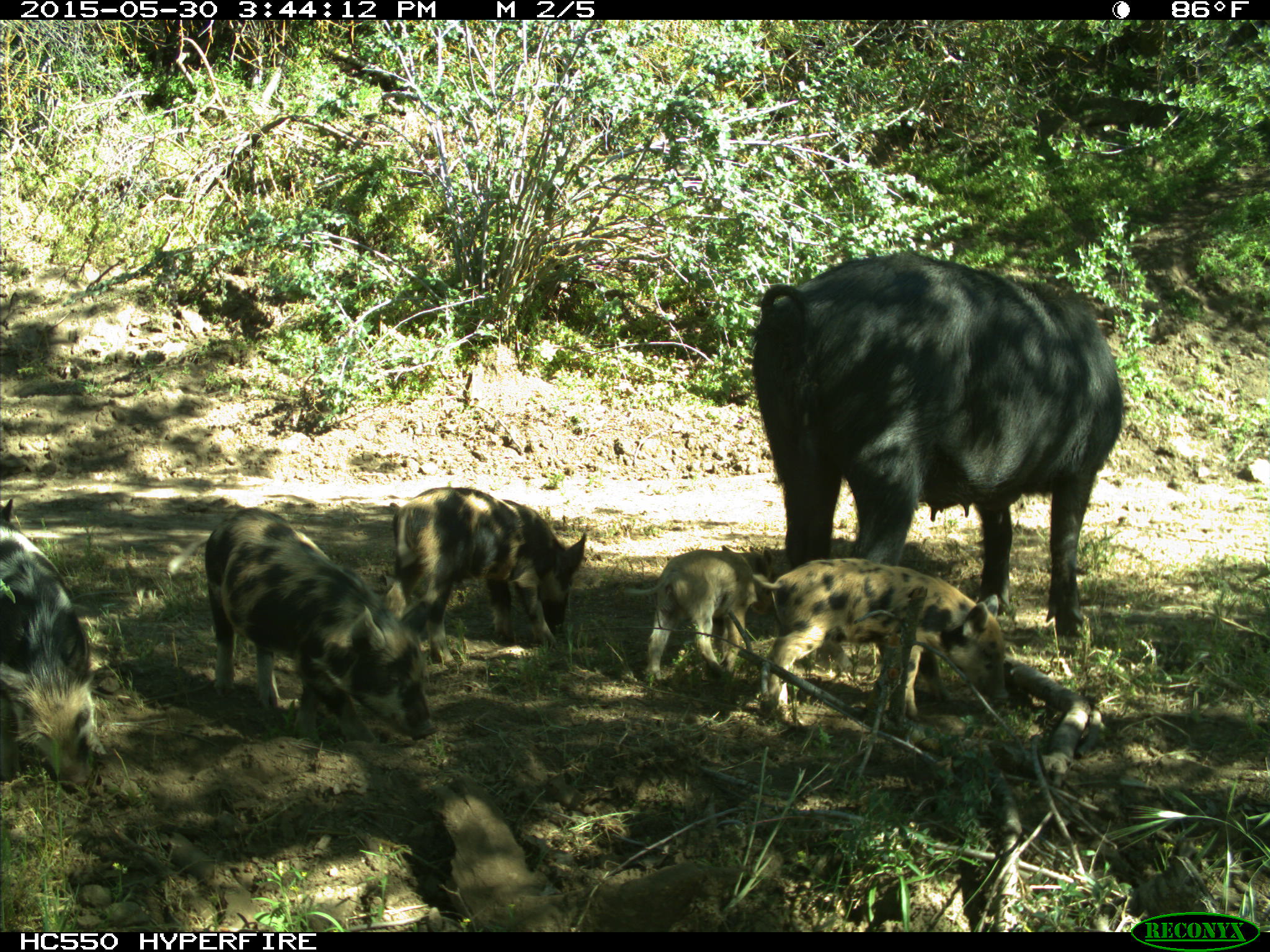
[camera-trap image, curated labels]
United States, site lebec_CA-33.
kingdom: Animalia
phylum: Chordata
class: Mammalia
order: Artiodactyla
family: Suidae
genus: Sus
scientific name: Sus scrofa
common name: wild boar